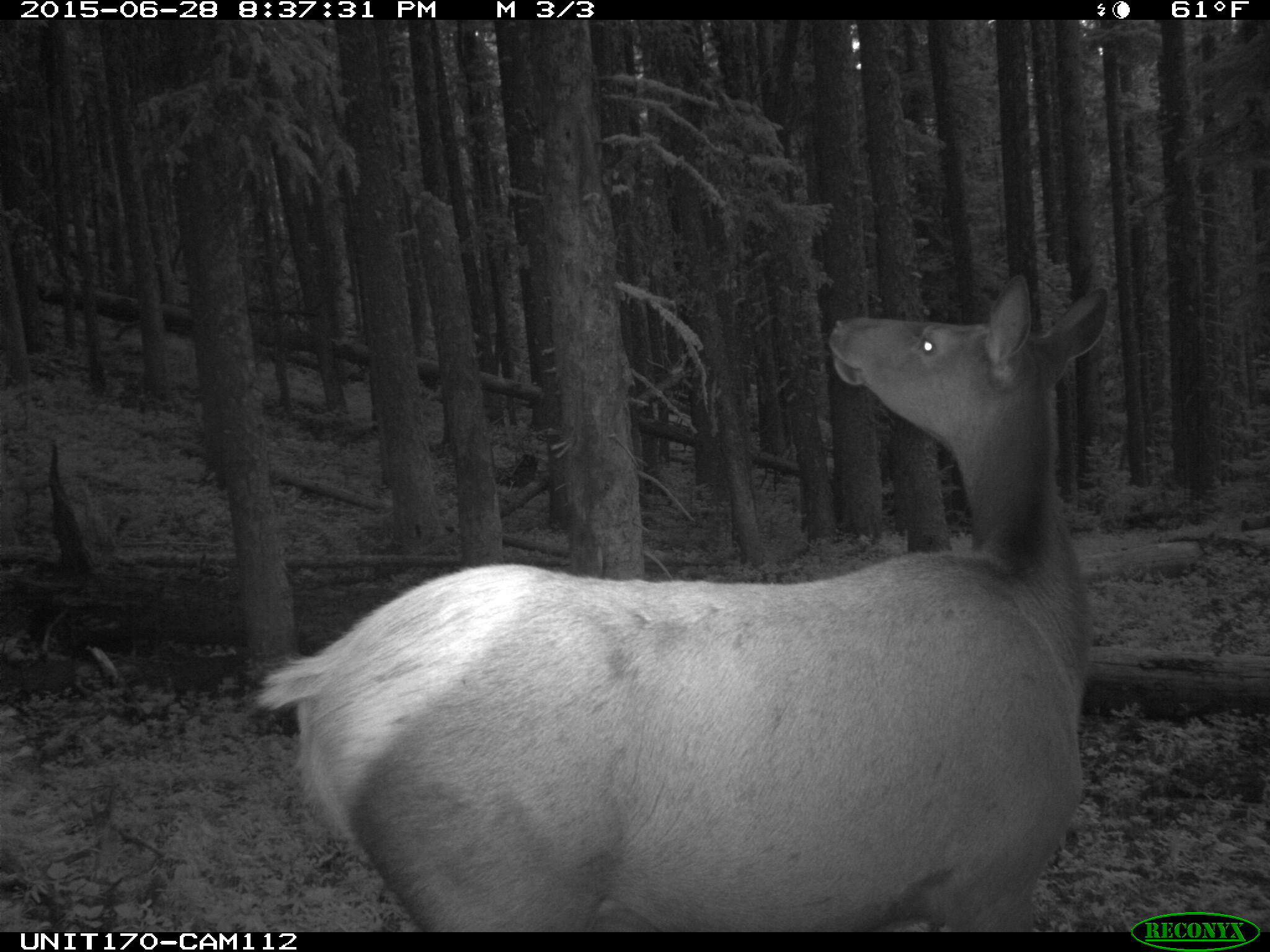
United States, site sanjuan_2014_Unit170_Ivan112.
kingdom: Animalia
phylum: Chordata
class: Mammalia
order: Artiodactyla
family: Cervidae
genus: Cervus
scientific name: Cervus elaphus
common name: red deer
Cervus elaphus (red deer).